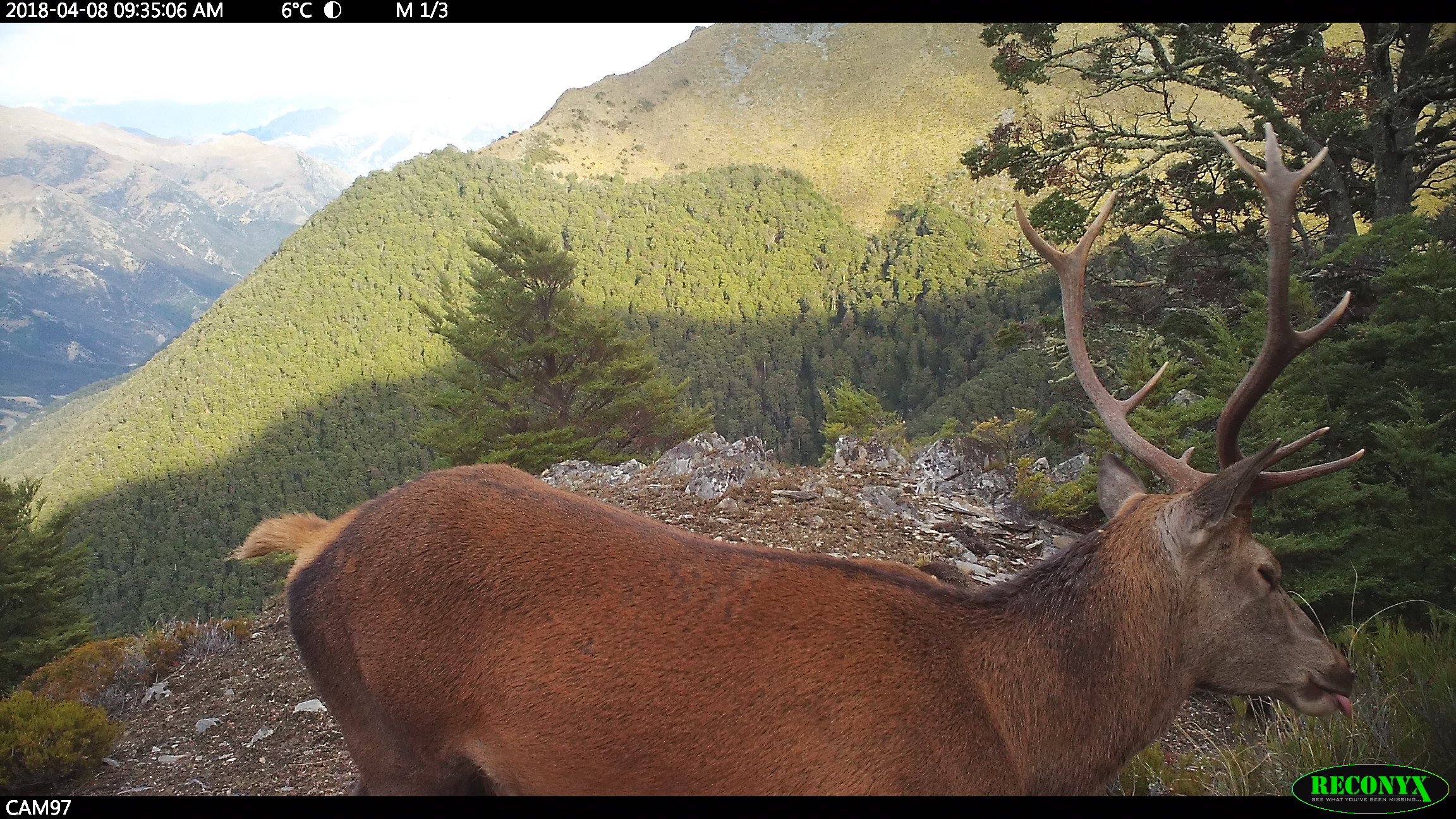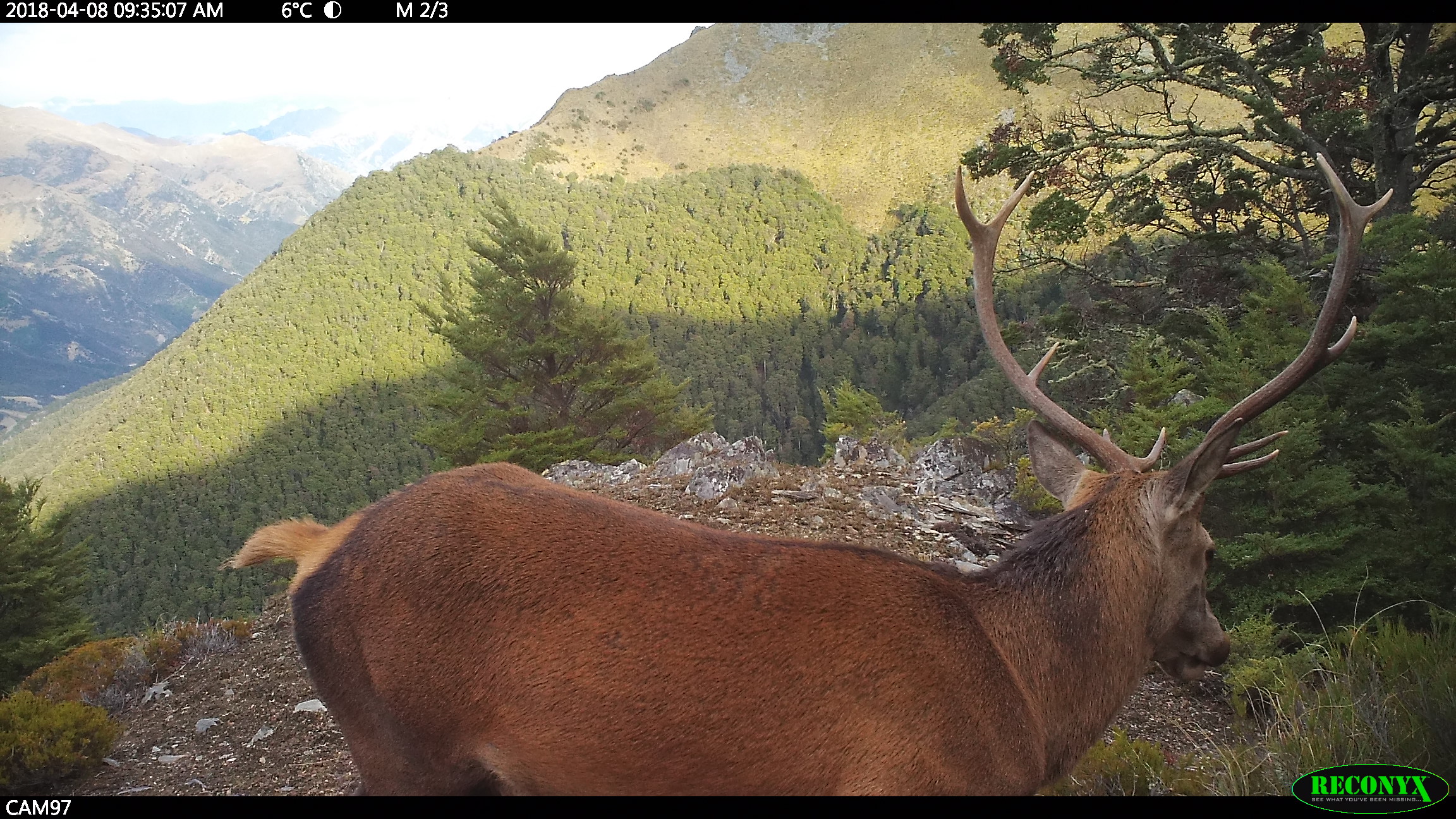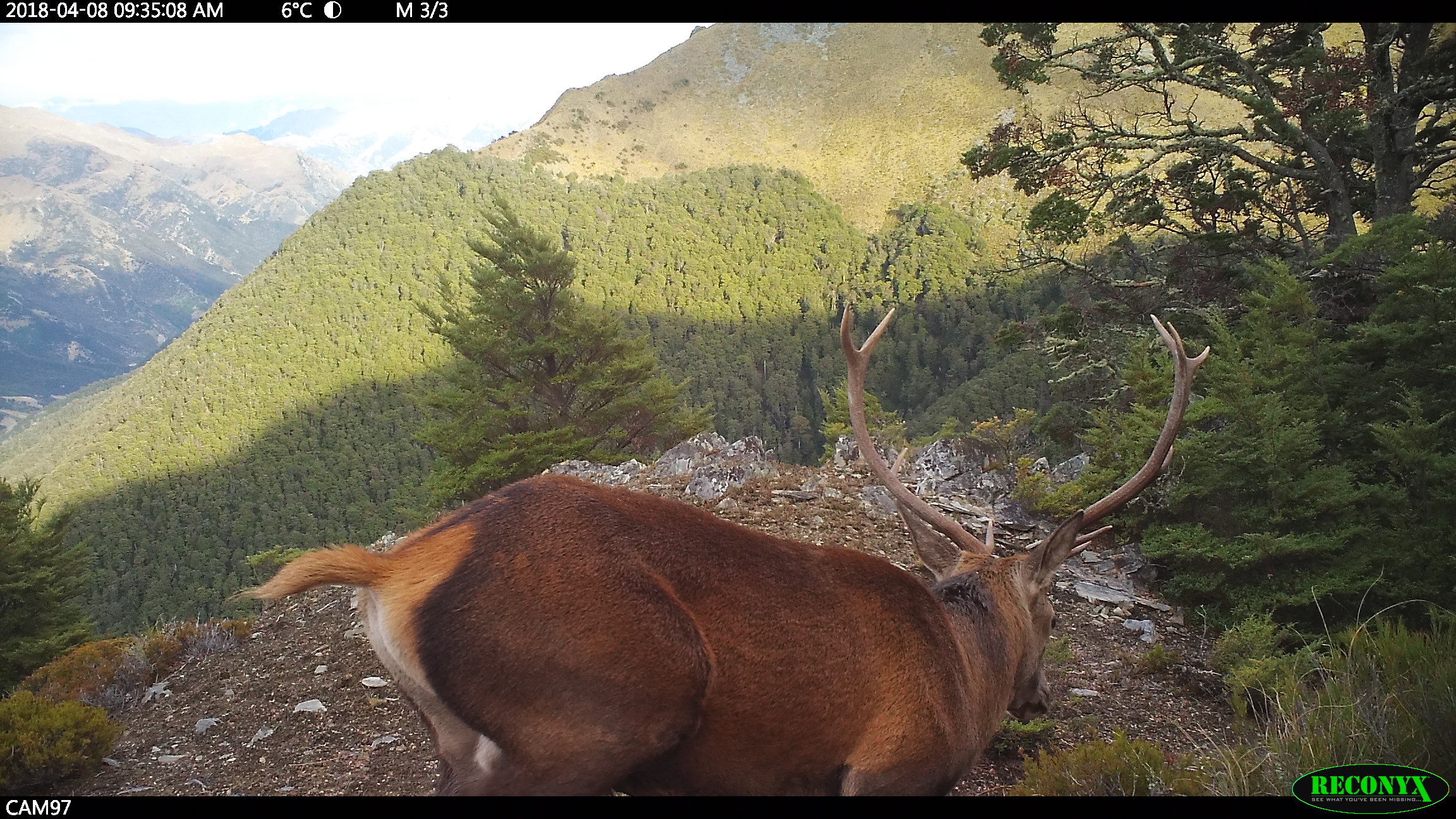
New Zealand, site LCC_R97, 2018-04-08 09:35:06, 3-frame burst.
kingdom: Animalia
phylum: Chordata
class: Mammalia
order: Artiodactyla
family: Cervidae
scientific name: Cervidae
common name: deer